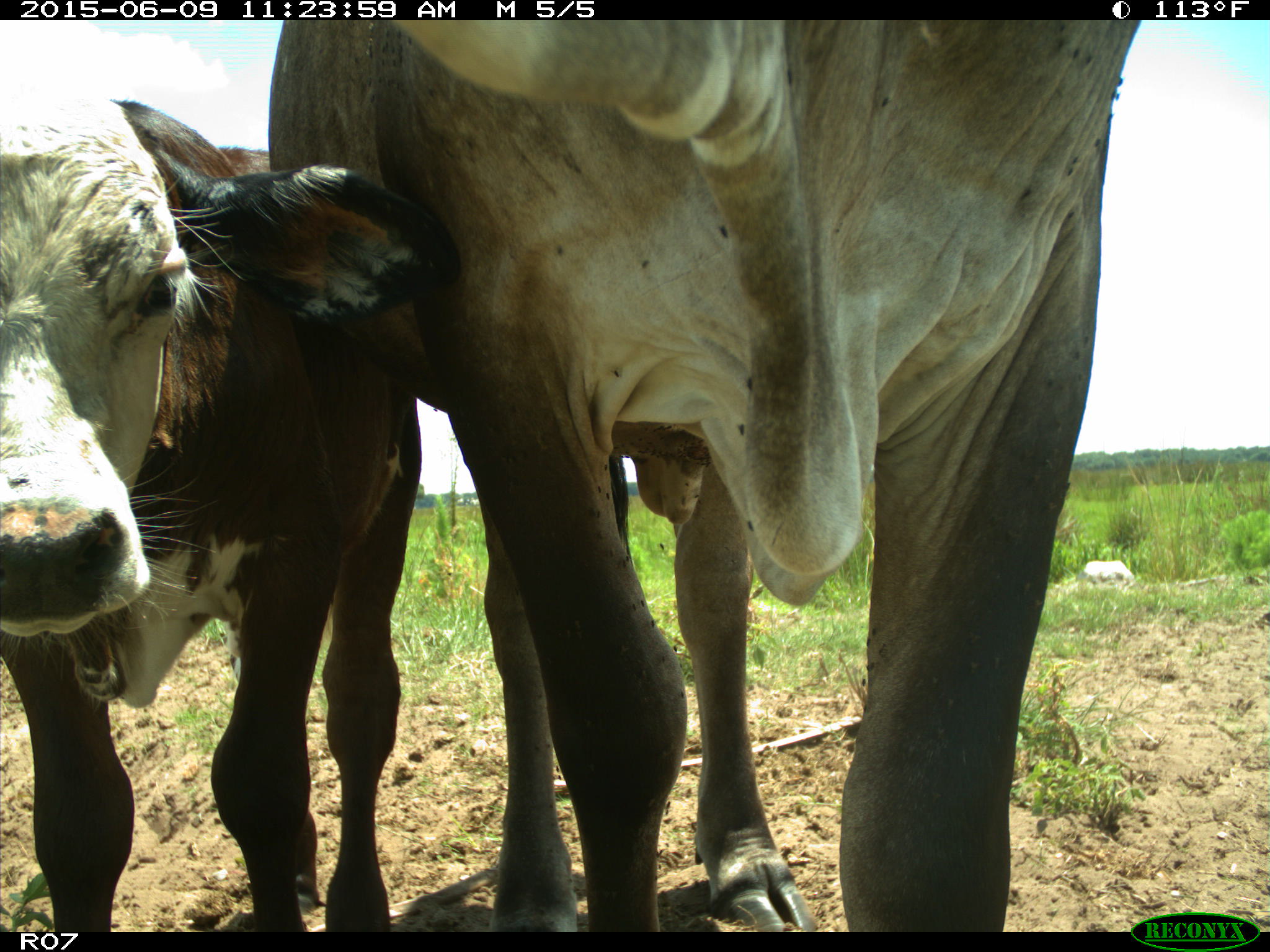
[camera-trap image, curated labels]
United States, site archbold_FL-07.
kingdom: Animalia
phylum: Chordata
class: Mammalia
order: Artiodactyla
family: Bovidae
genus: Bos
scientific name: Bos taurus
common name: domestic cow